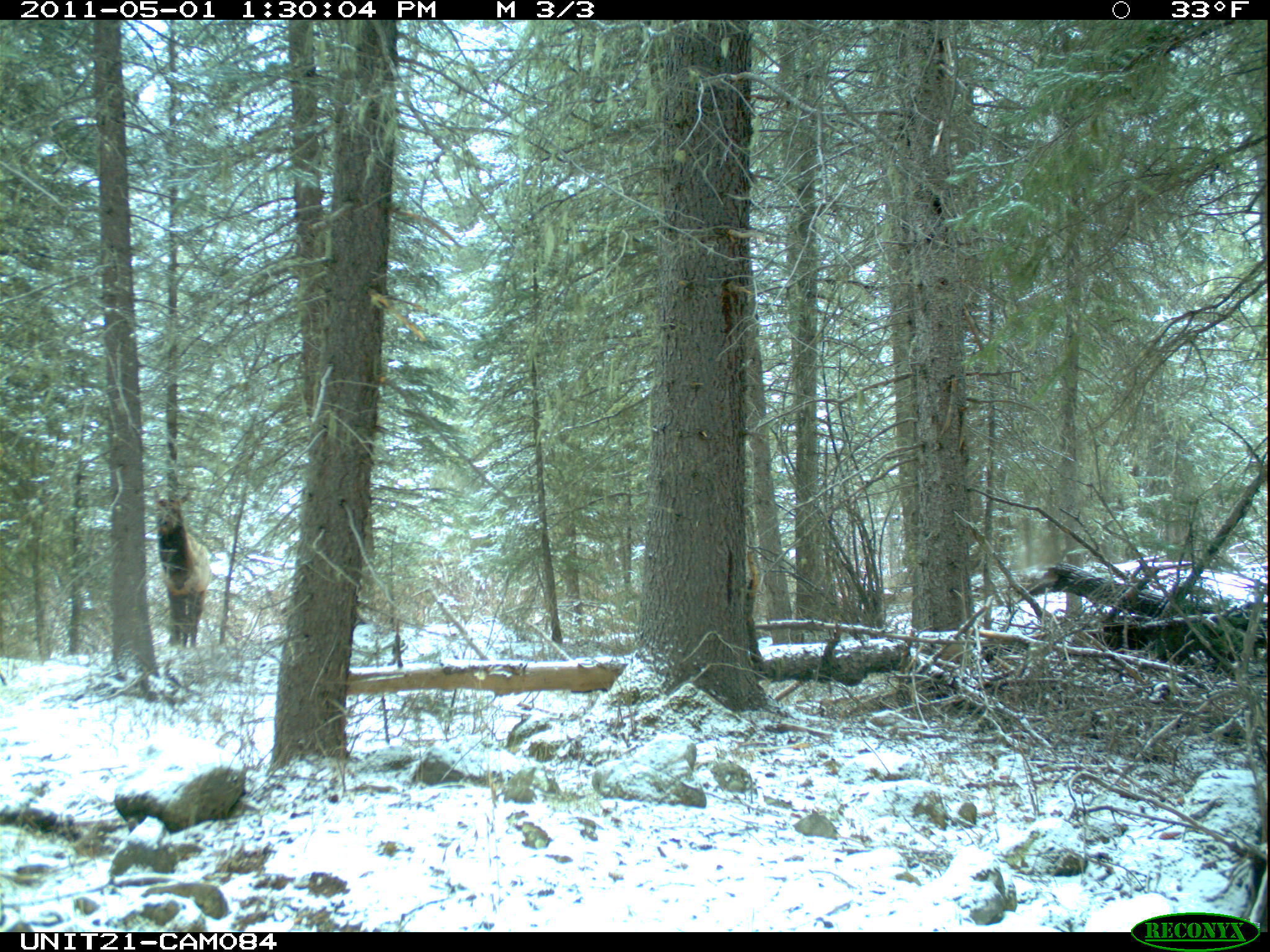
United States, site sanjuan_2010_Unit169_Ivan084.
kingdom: Animalia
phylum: Chordata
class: Mammalia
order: Artiodactyla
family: Cervidae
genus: Cervus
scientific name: Cervus elaphus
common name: red deer